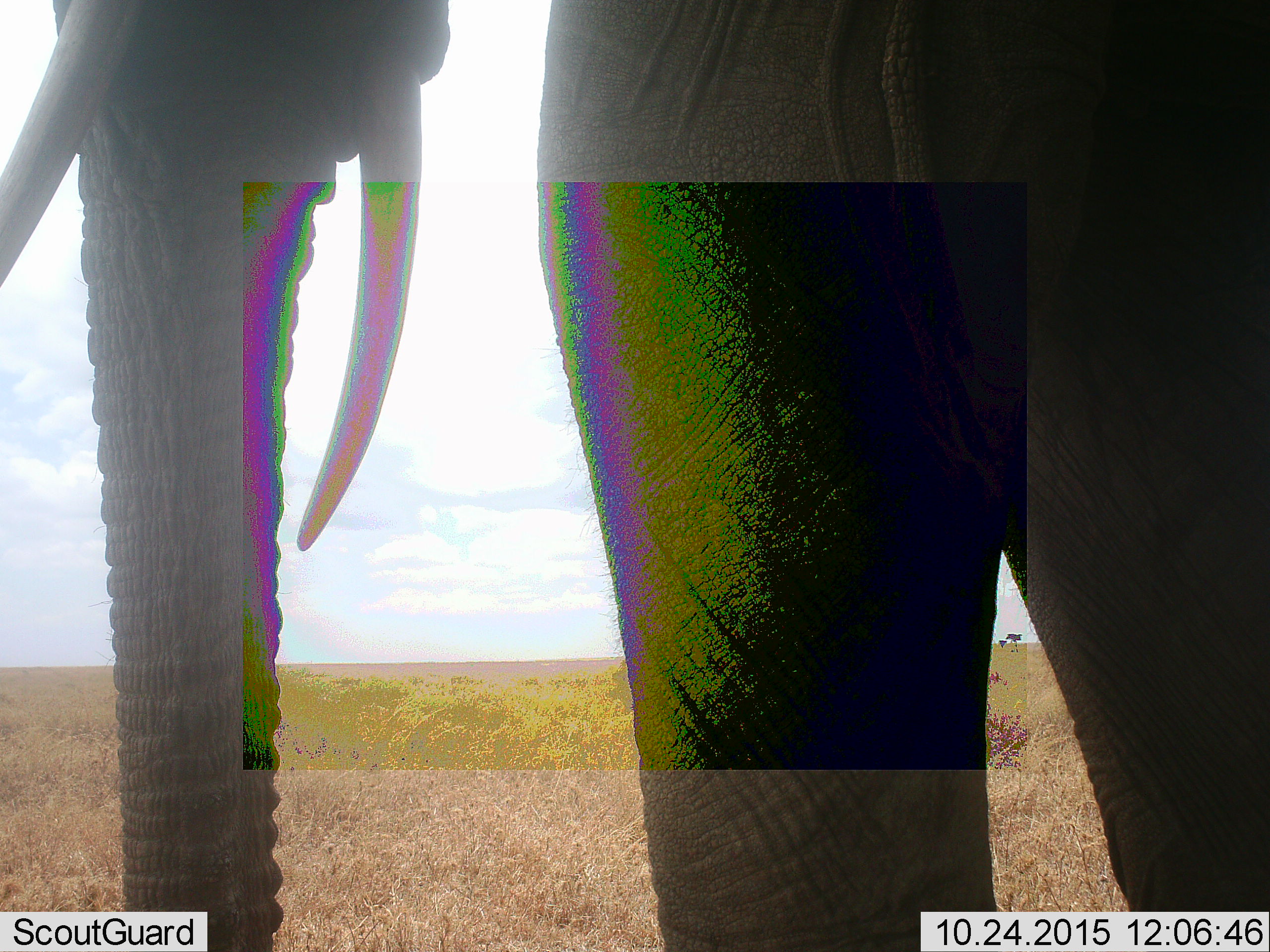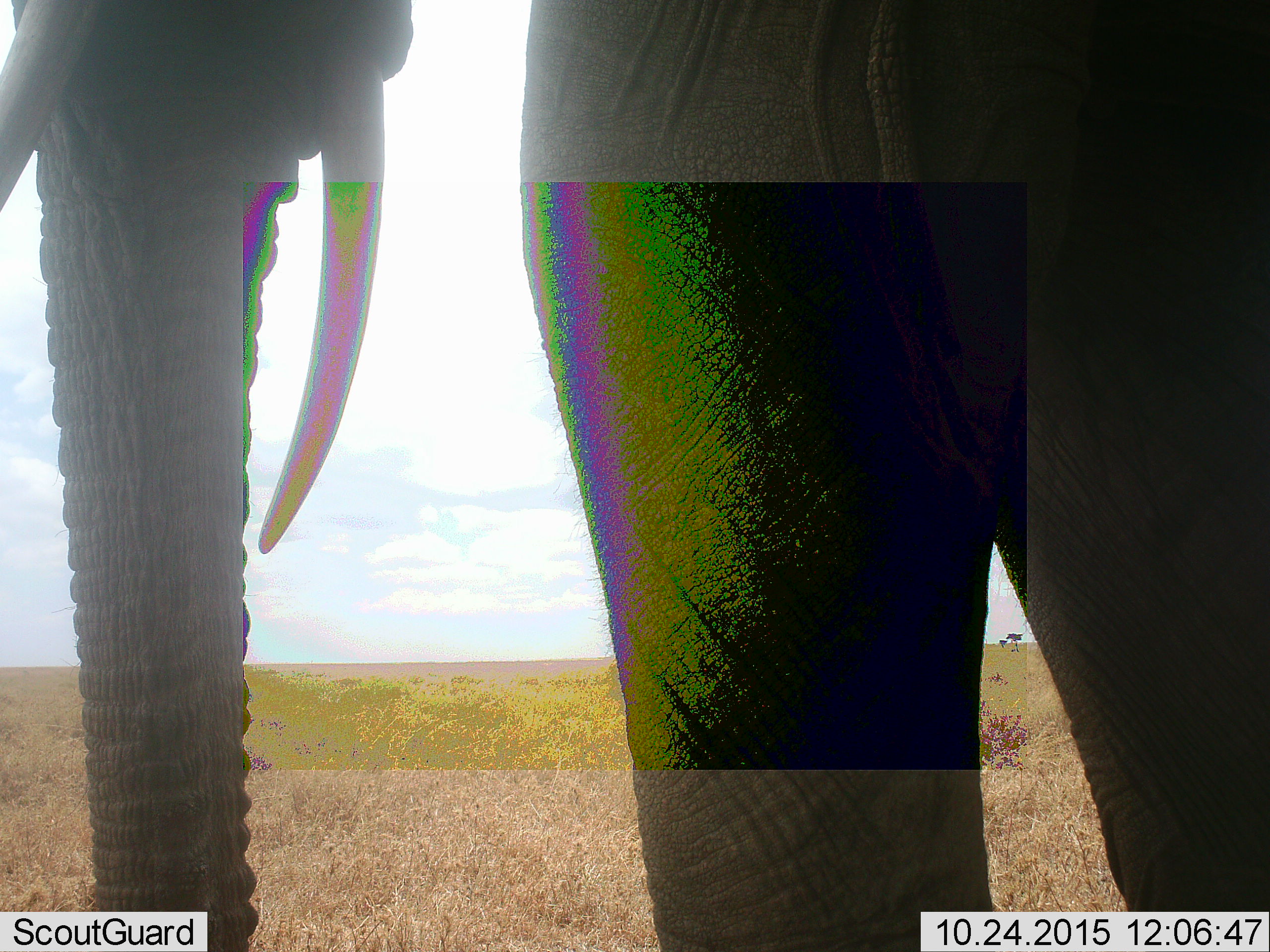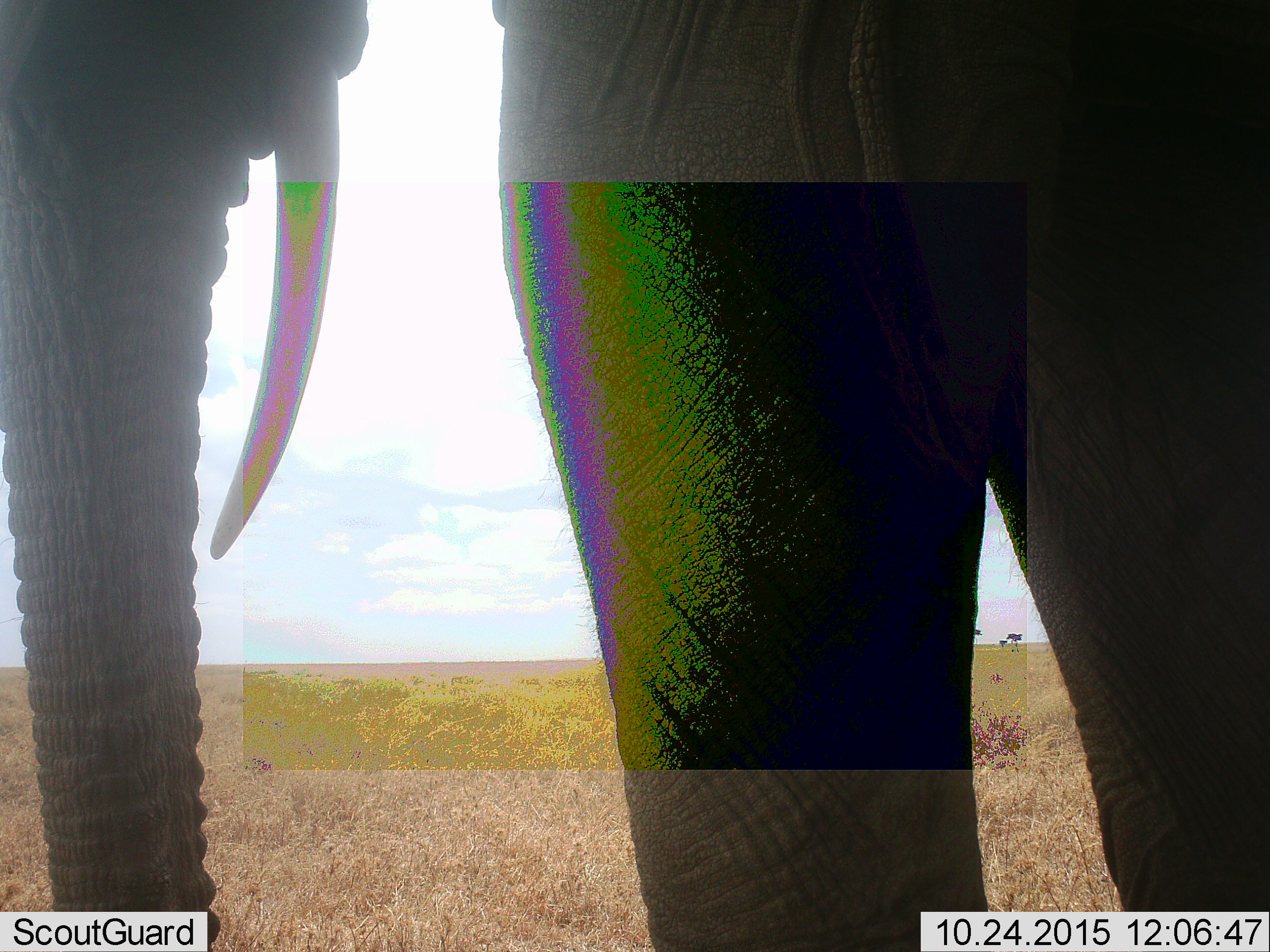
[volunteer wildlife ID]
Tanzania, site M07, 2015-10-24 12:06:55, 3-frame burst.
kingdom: Animalia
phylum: Chordata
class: Mammalia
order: Proboscidea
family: Elephantidae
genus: Loxodonta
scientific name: Loxodonta africana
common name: african bush elephant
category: elephant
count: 1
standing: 100%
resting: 0%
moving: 11%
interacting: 0%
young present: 0%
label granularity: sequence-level